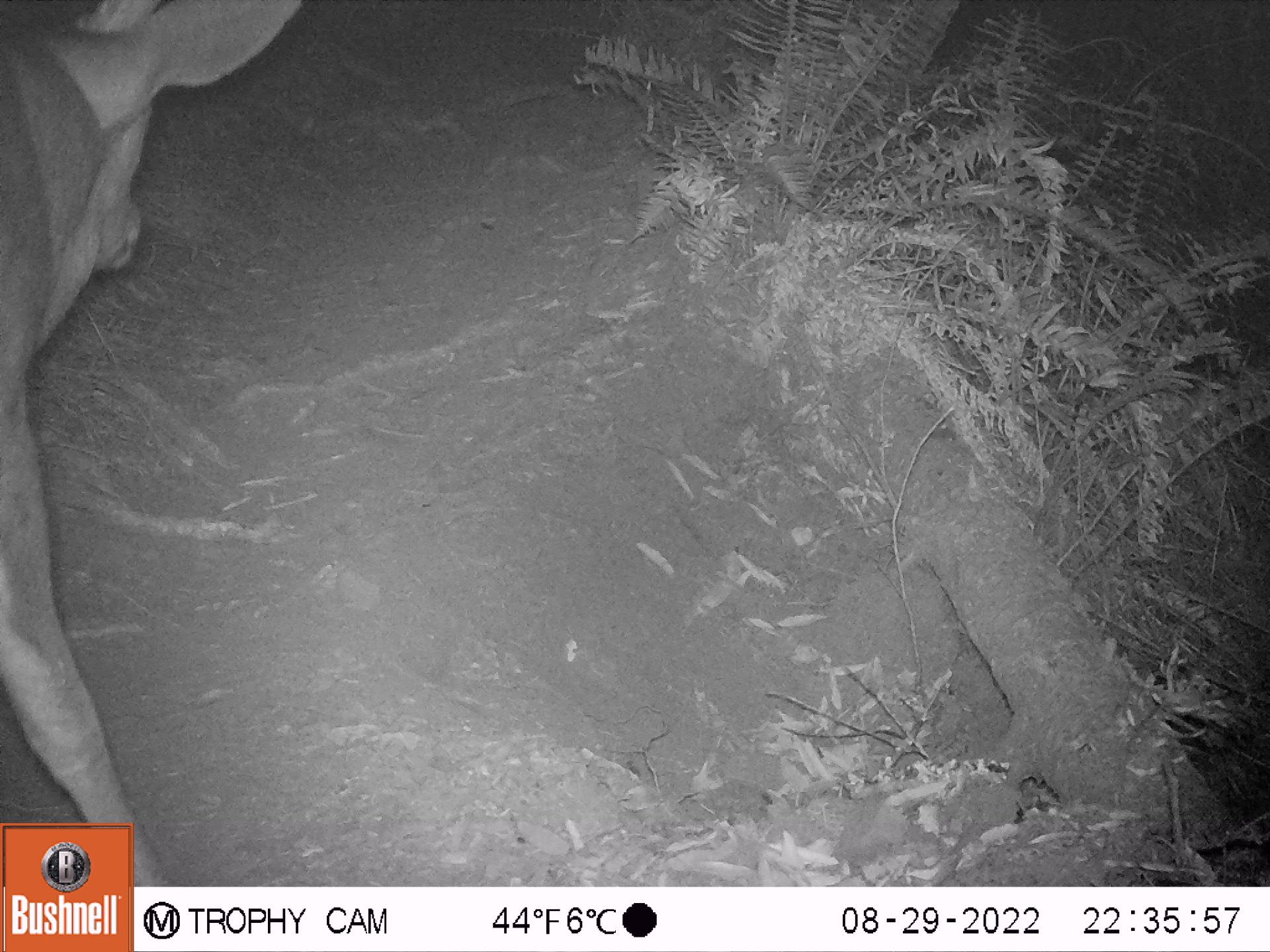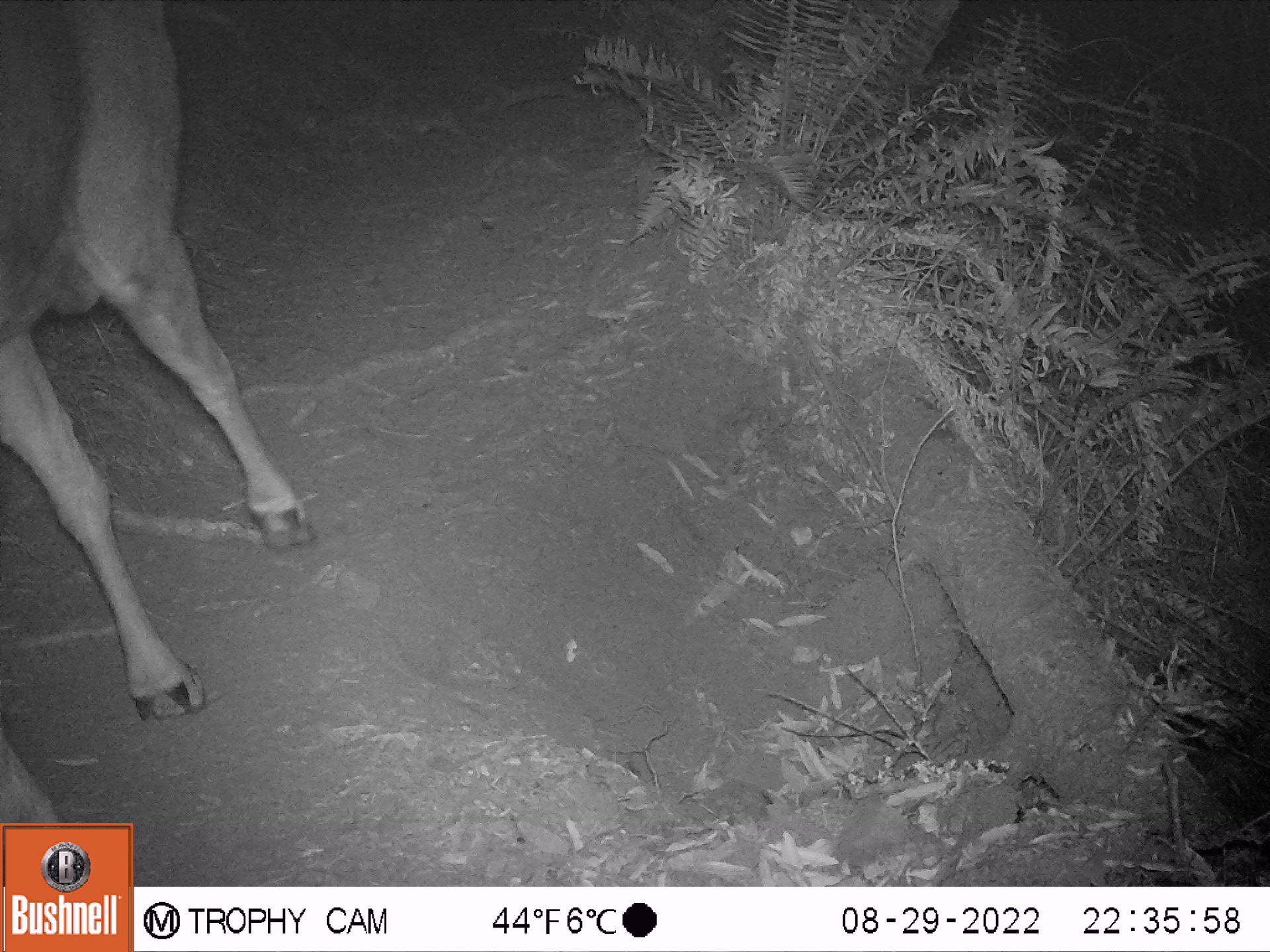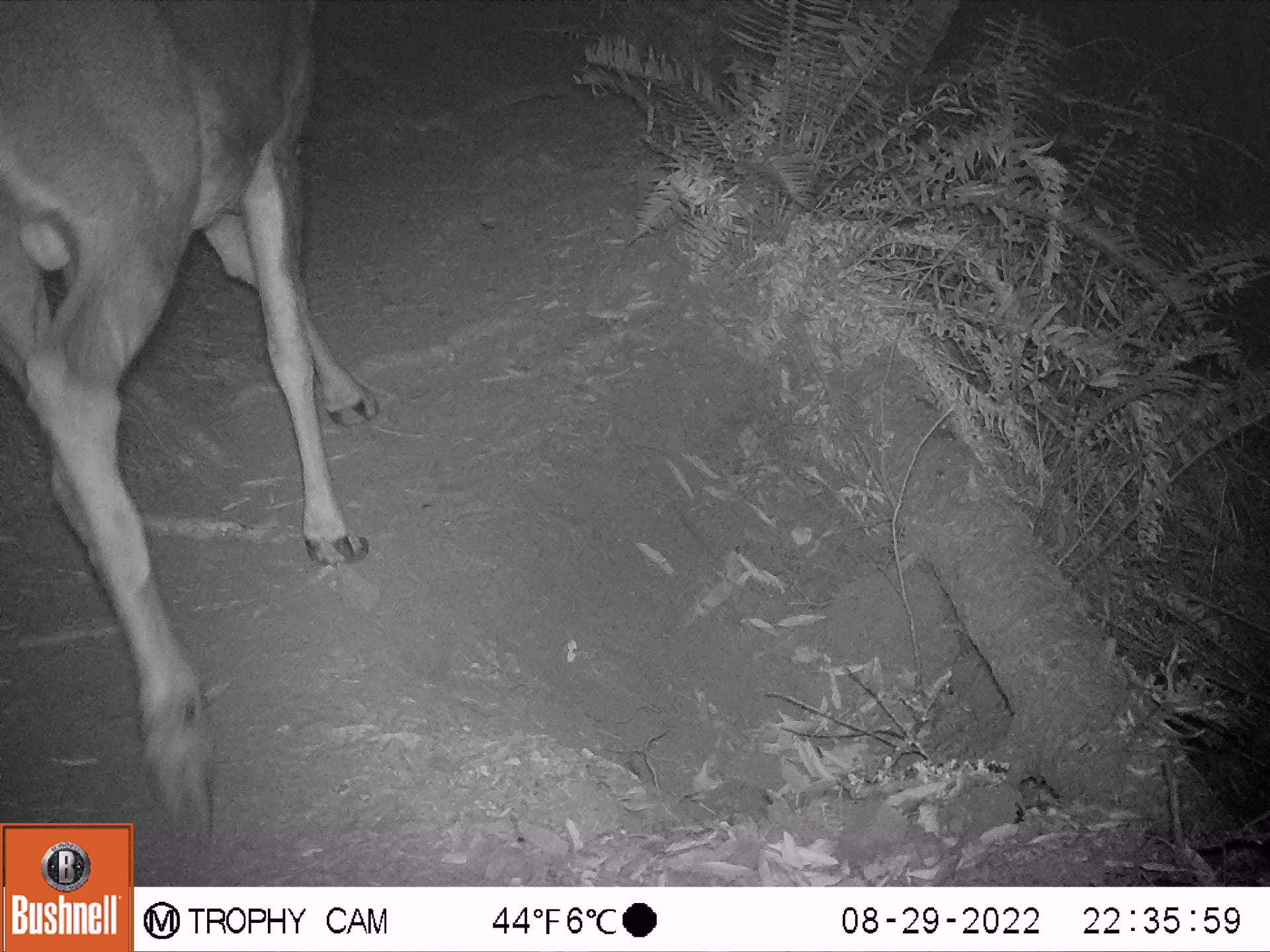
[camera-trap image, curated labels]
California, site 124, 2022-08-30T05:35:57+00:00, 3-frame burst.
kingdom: Animalia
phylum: Chordata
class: Mammalia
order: Artiodactyla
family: Cervidae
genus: Odocoileus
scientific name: Odocoileus hemionus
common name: mule deer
Mule deer (Odocoileus hemionus).